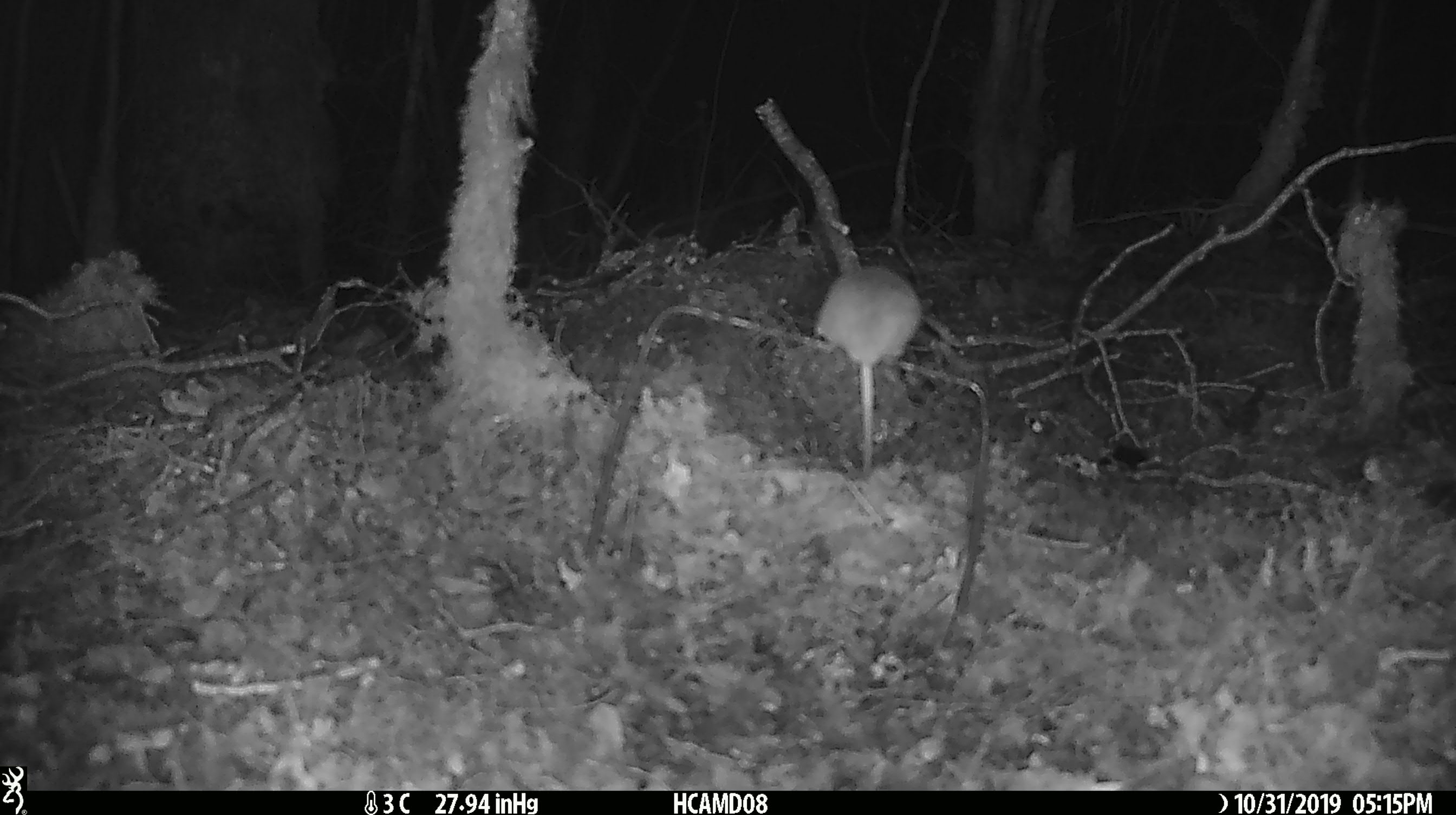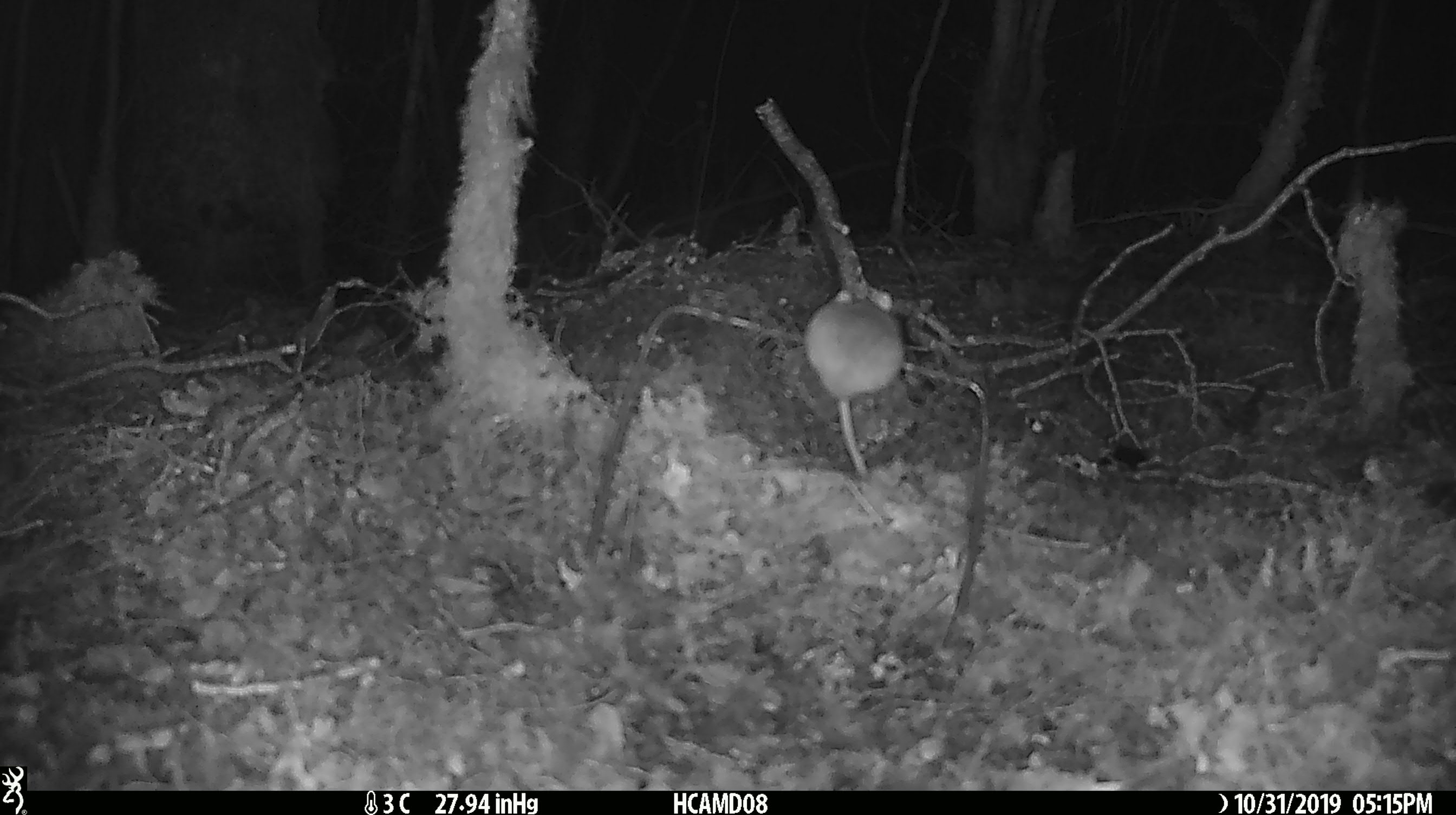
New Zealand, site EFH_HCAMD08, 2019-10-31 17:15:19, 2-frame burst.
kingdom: Animalia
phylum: Chordata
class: Mammalia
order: Rodentia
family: Muridae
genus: Mus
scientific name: Mus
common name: mouse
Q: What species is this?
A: Mouse (Mus).